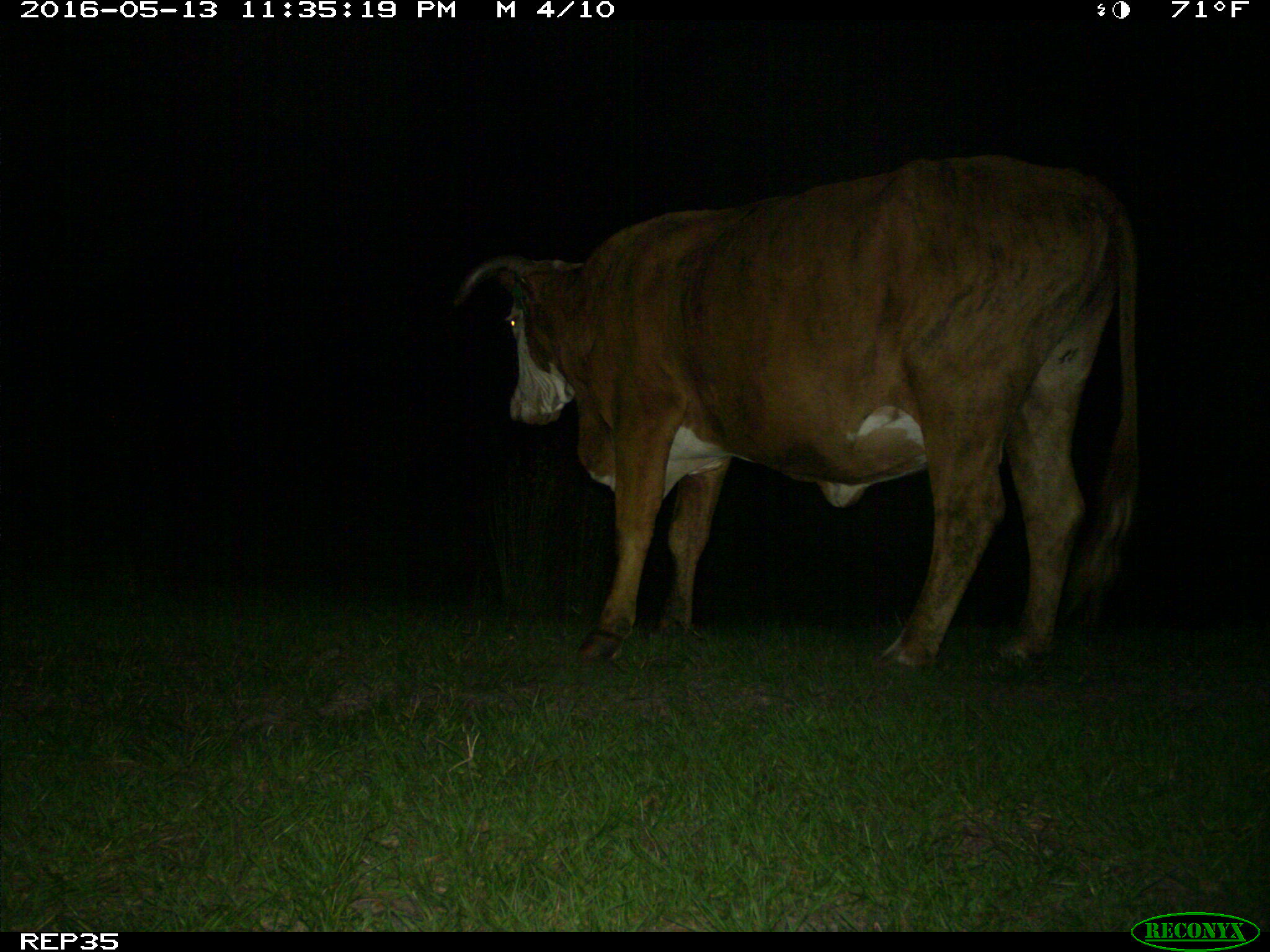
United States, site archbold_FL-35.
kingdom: Animalia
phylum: Chordata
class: Mammalia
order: Artiodactyla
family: Bovidae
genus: Bos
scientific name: Bos taurus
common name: domestic cow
Bos taurus (domestic cow).